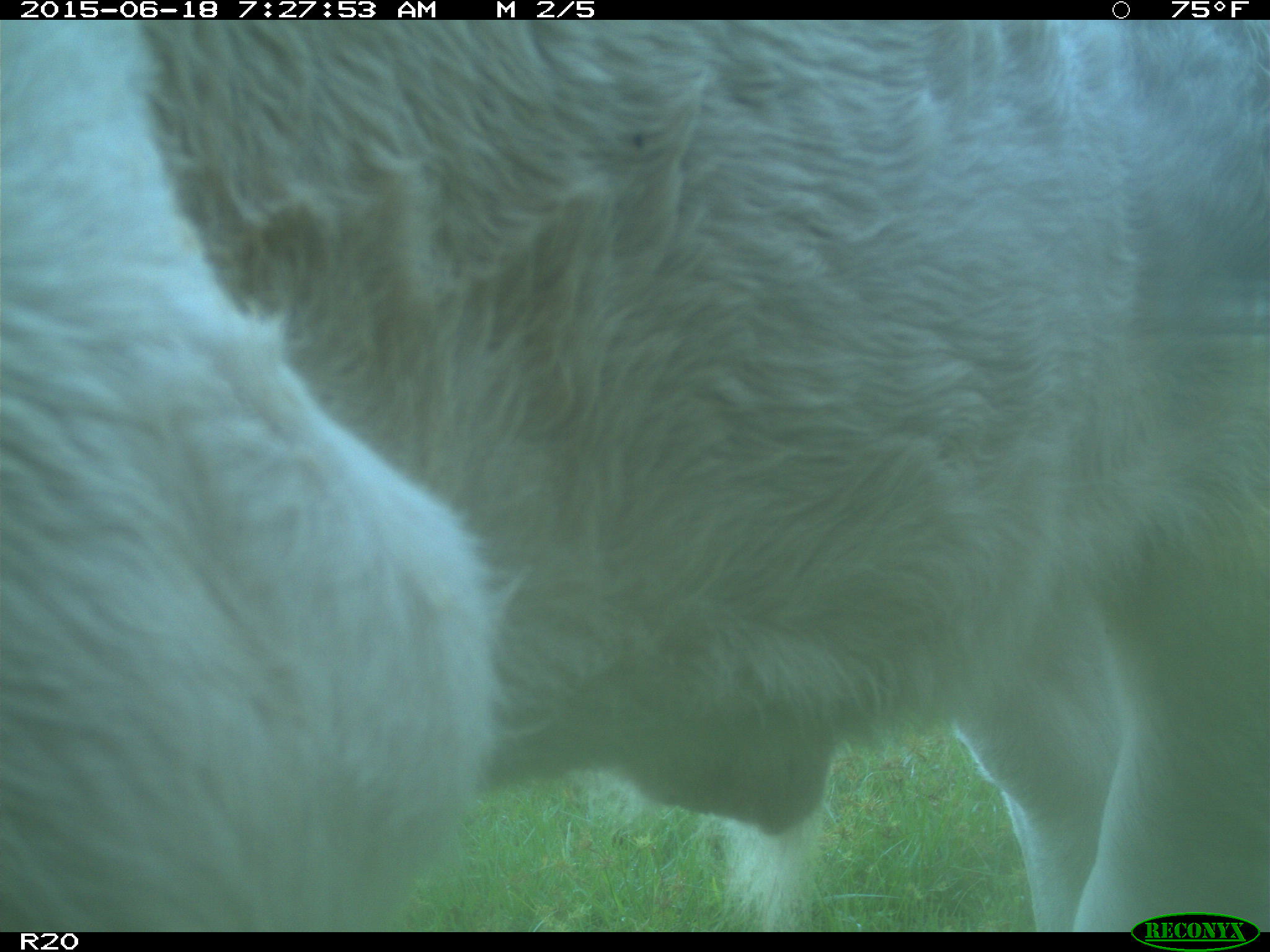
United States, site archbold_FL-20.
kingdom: Animalia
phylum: Chordata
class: Mammalia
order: Artiodactyla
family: Bovidae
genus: Bos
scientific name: Bos taurus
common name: domestic cow